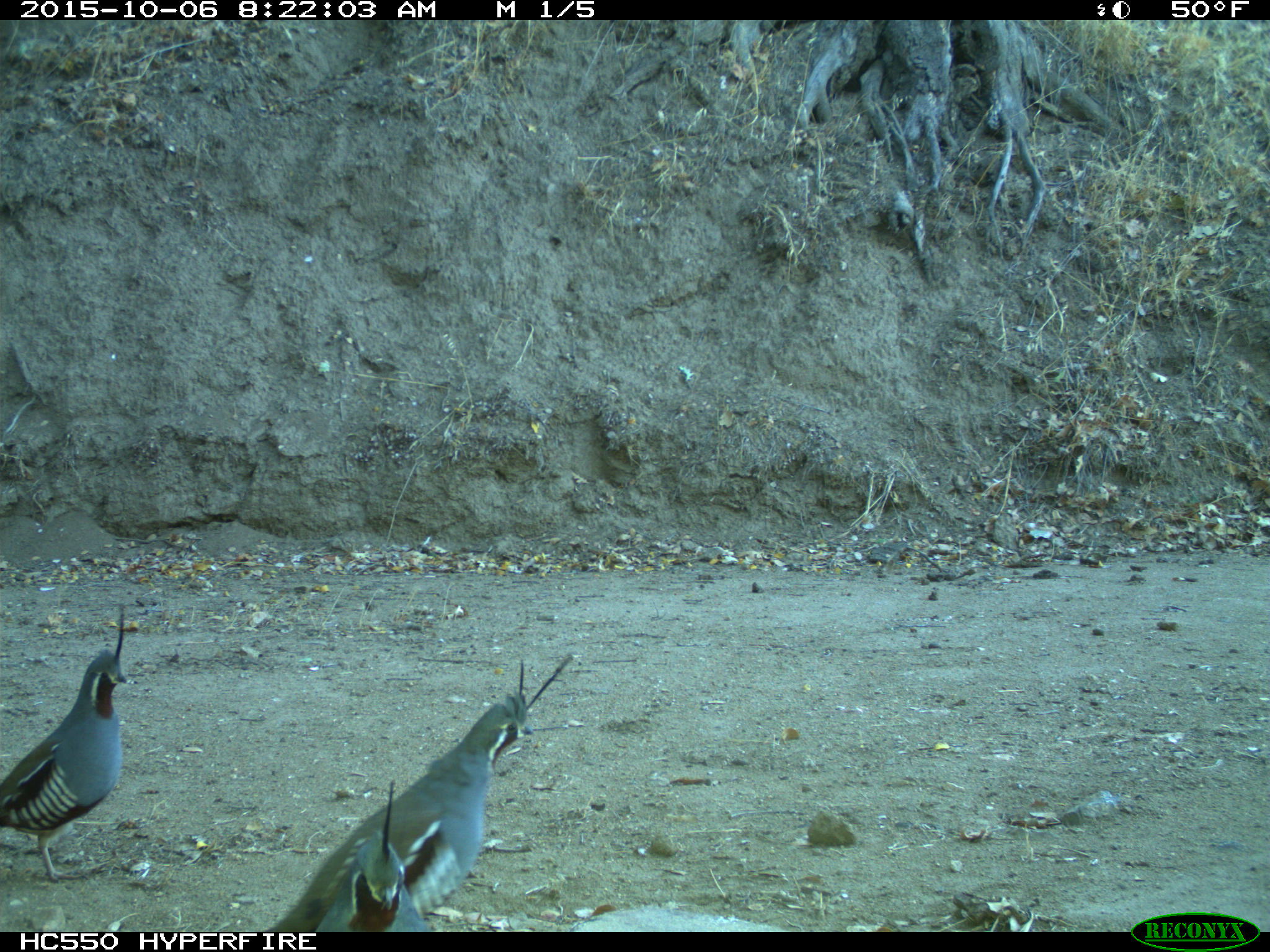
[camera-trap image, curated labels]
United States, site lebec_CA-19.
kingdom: Animalia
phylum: Chordata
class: Aves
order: Galliformes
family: Odontophoridae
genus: Callipepla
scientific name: Callipepla californica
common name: california quail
Callipepla californica (california quail).